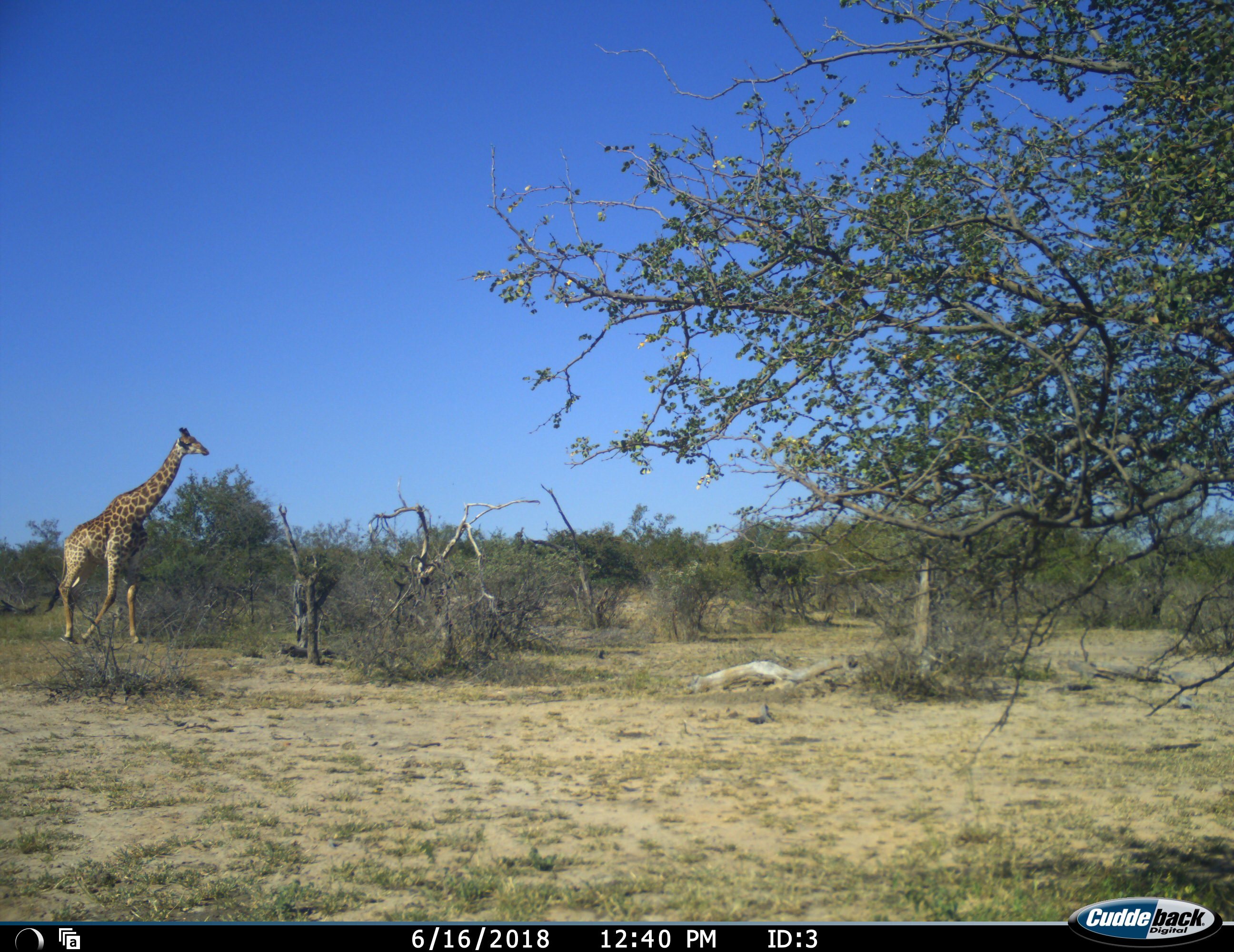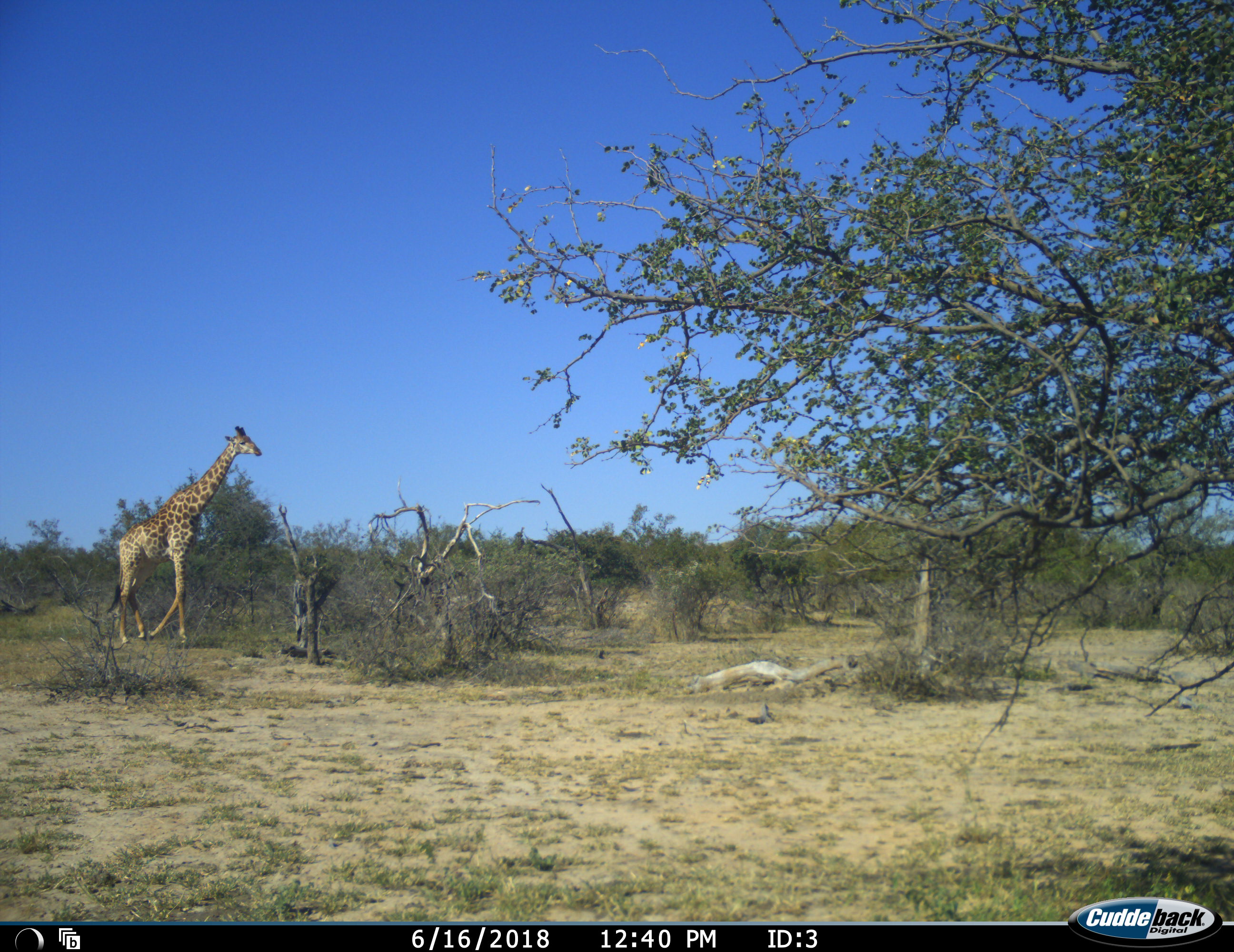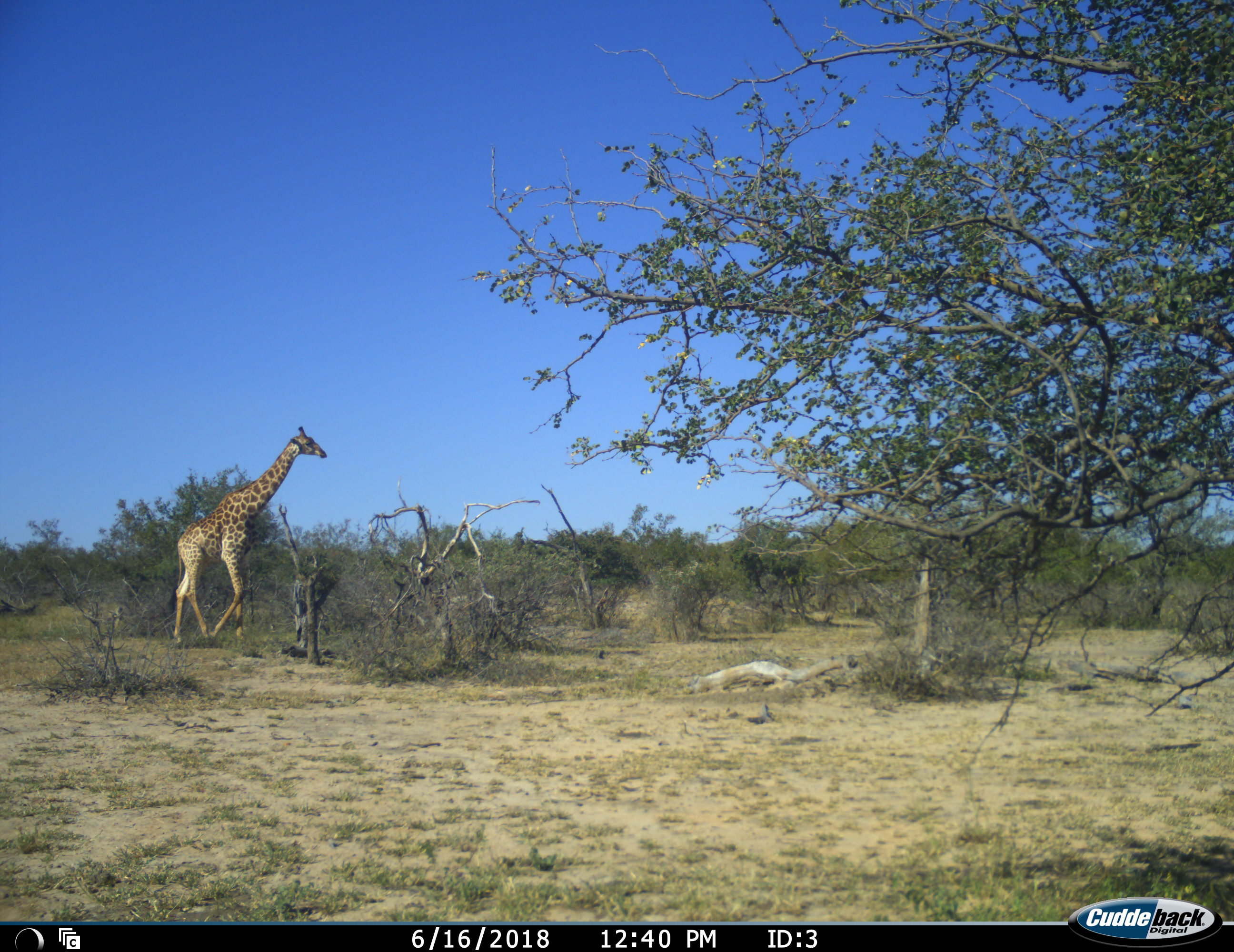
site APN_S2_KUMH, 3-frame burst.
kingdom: Animalia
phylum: Chordata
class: Mammalia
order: Artiodactyla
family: Giraffidae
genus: Giraffa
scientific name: Giraffa camelopardalis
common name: giraffe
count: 1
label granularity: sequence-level